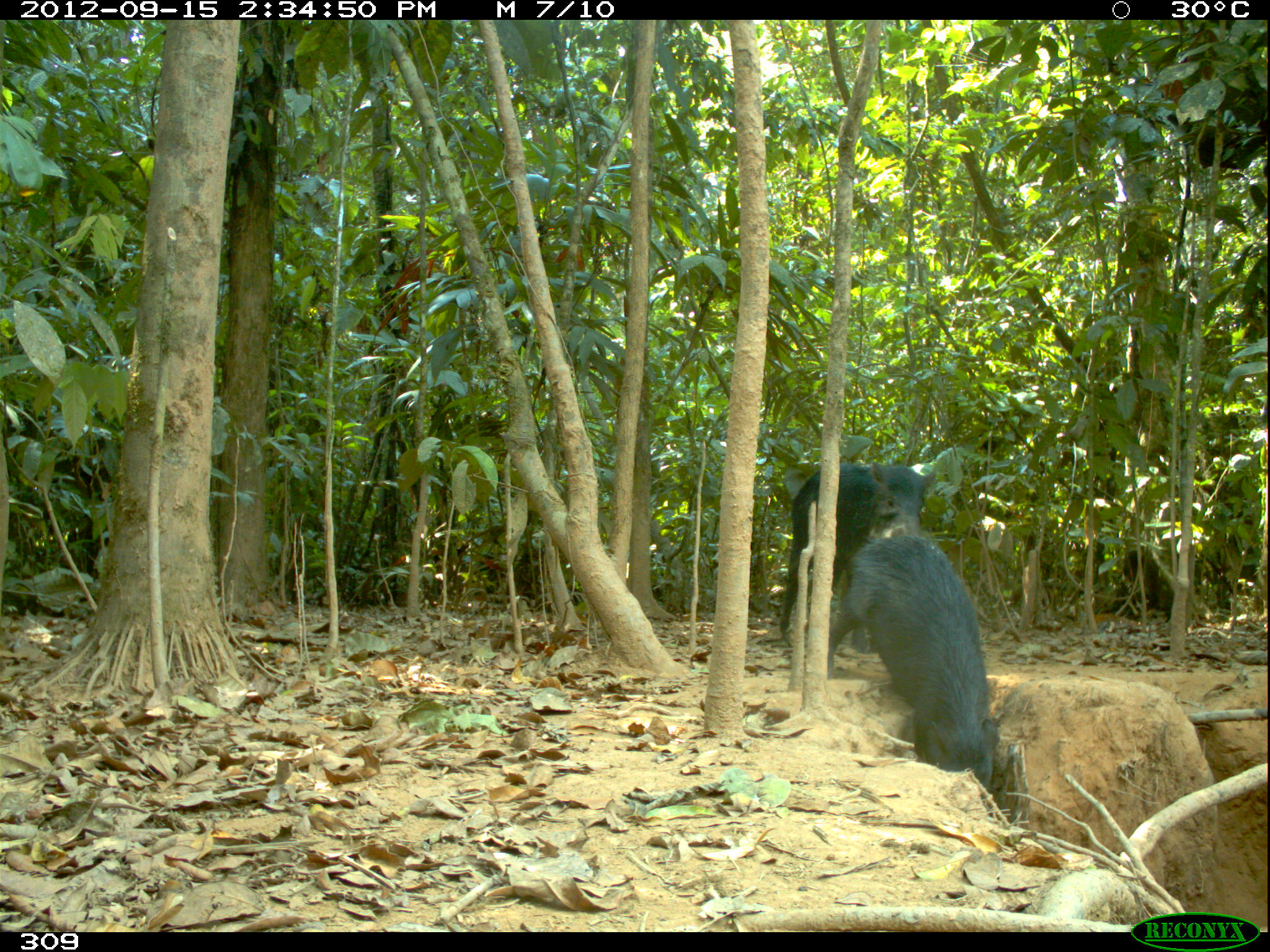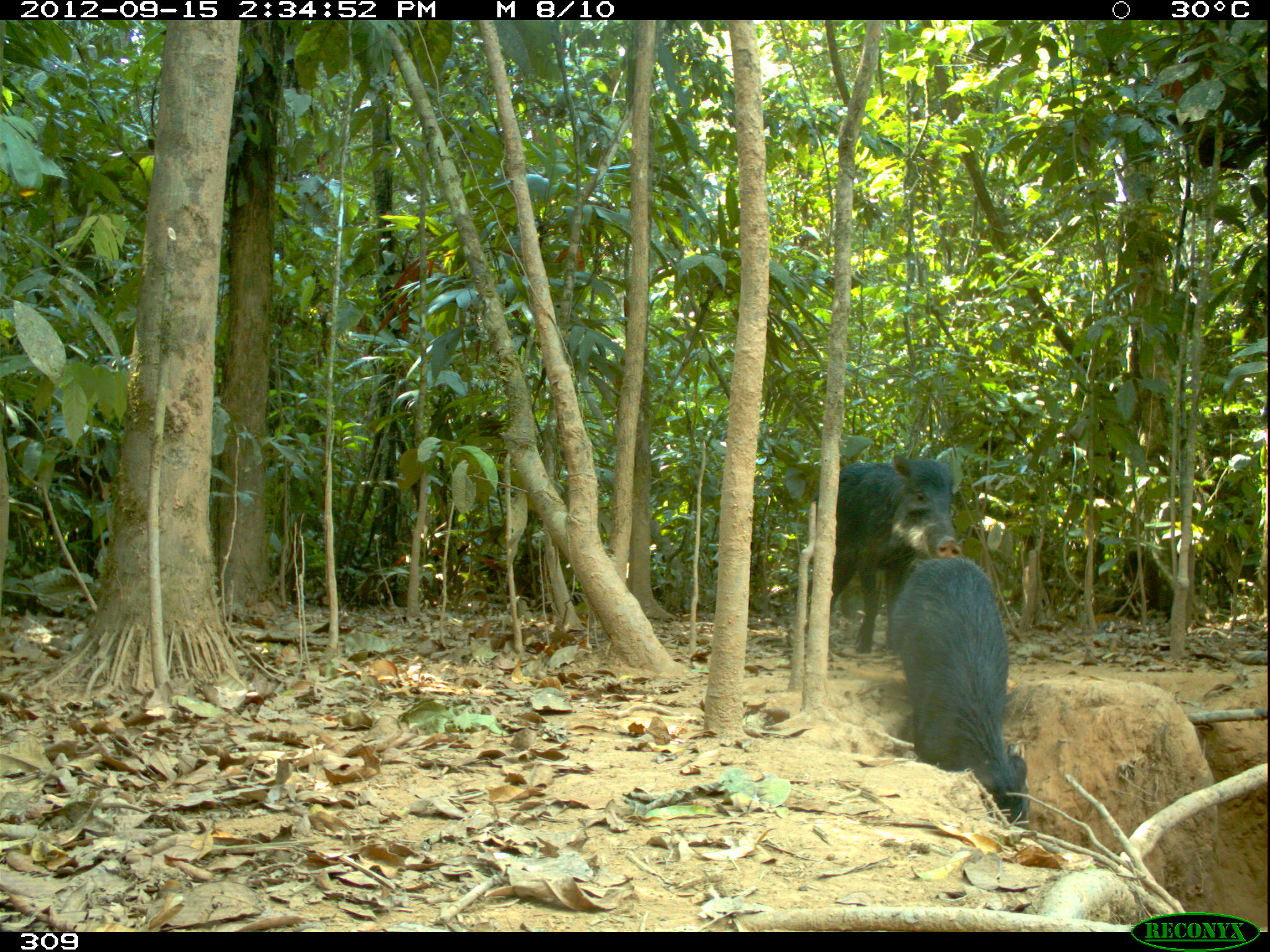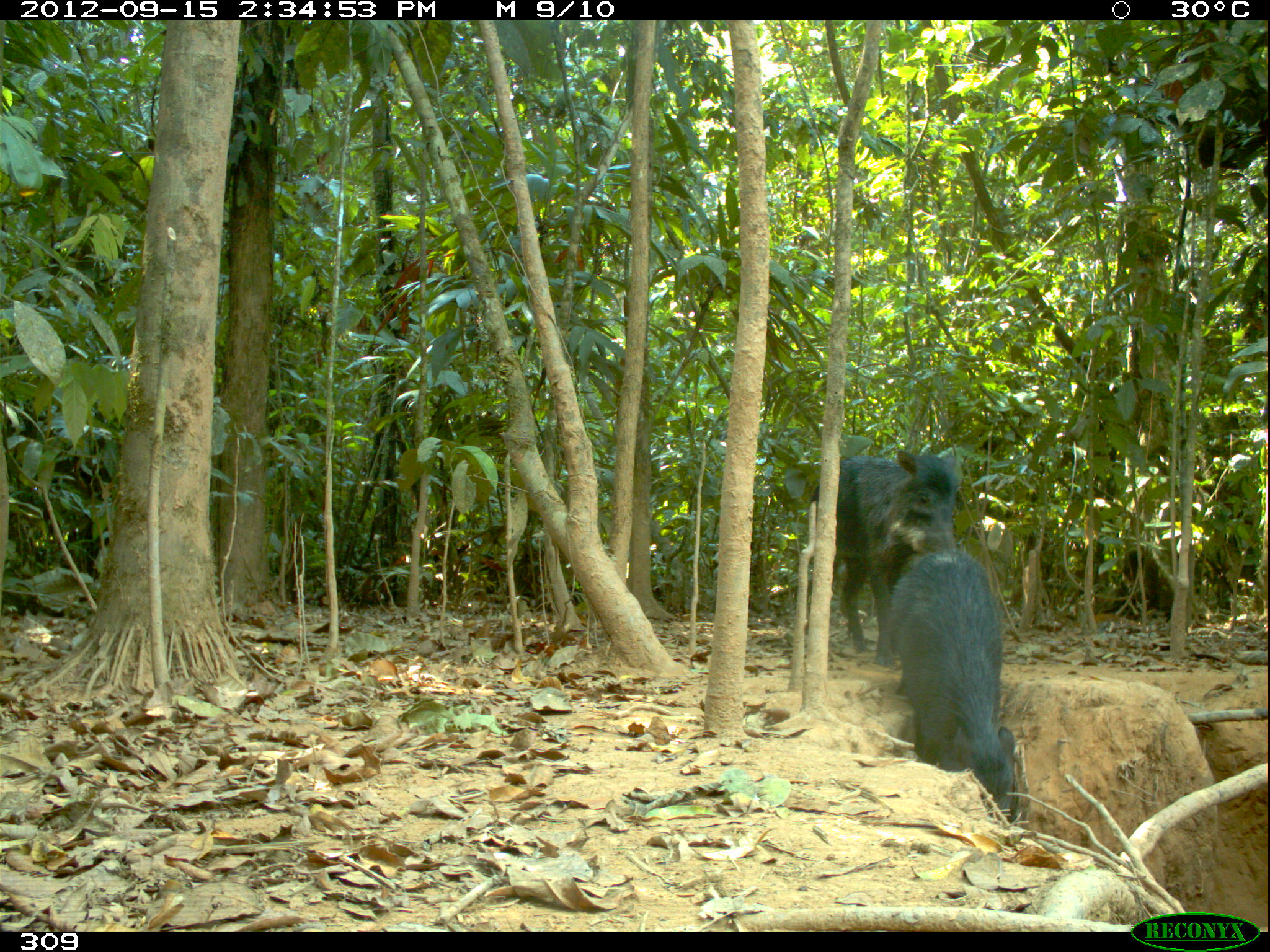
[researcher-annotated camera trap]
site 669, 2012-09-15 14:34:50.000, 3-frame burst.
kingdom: Animalia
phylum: Chordata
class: Mammalia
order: Artiodactyla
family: Tayassuidae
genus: Tayassu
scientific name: Tayassu pecari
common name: white-lipped peccary